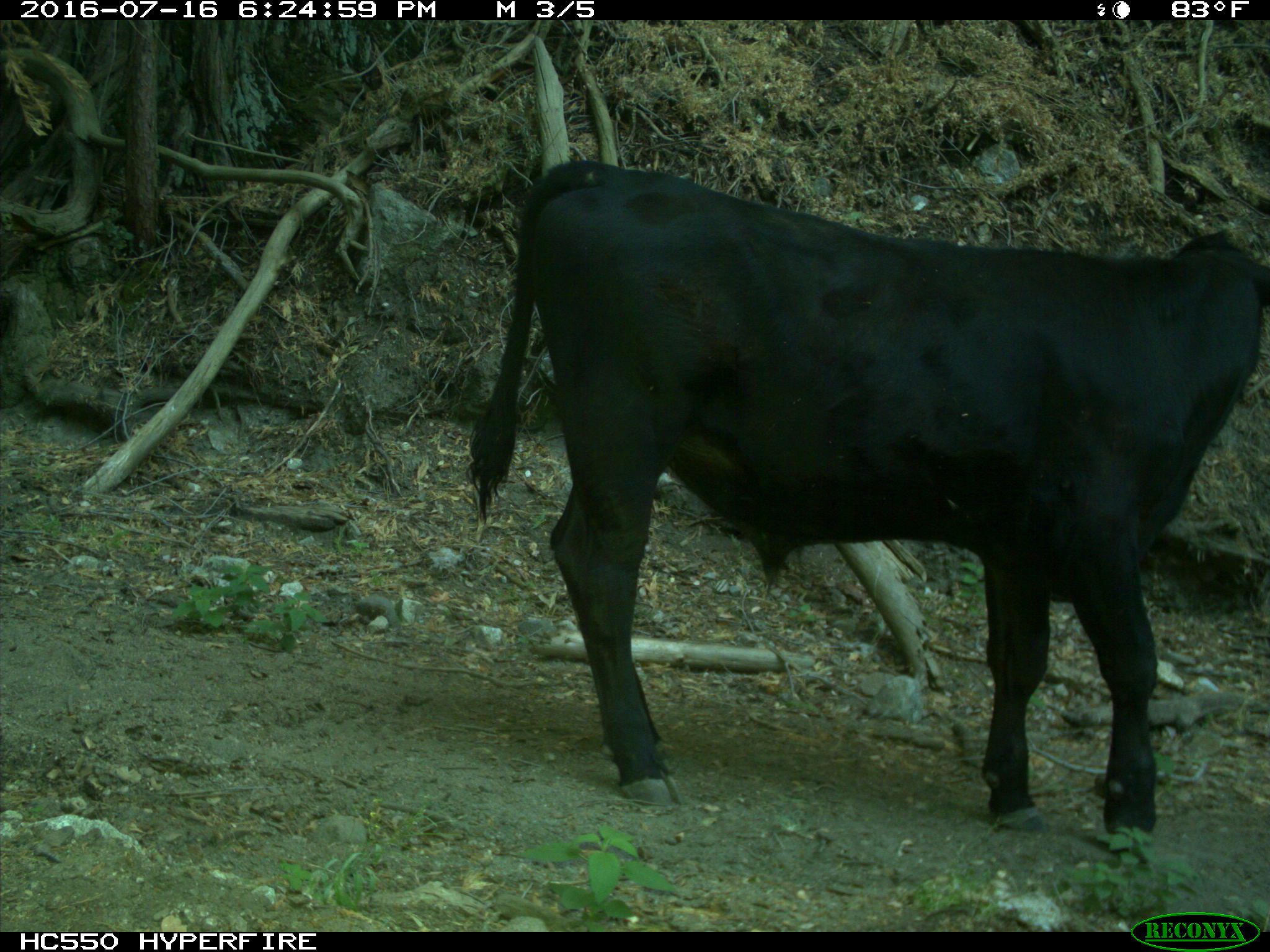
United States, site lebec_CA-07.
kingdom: Animalia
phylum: Chordata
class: Mammalia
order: Artiodactyla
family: Bovidae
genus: Bos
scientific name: Bos taurus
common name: domestic cow